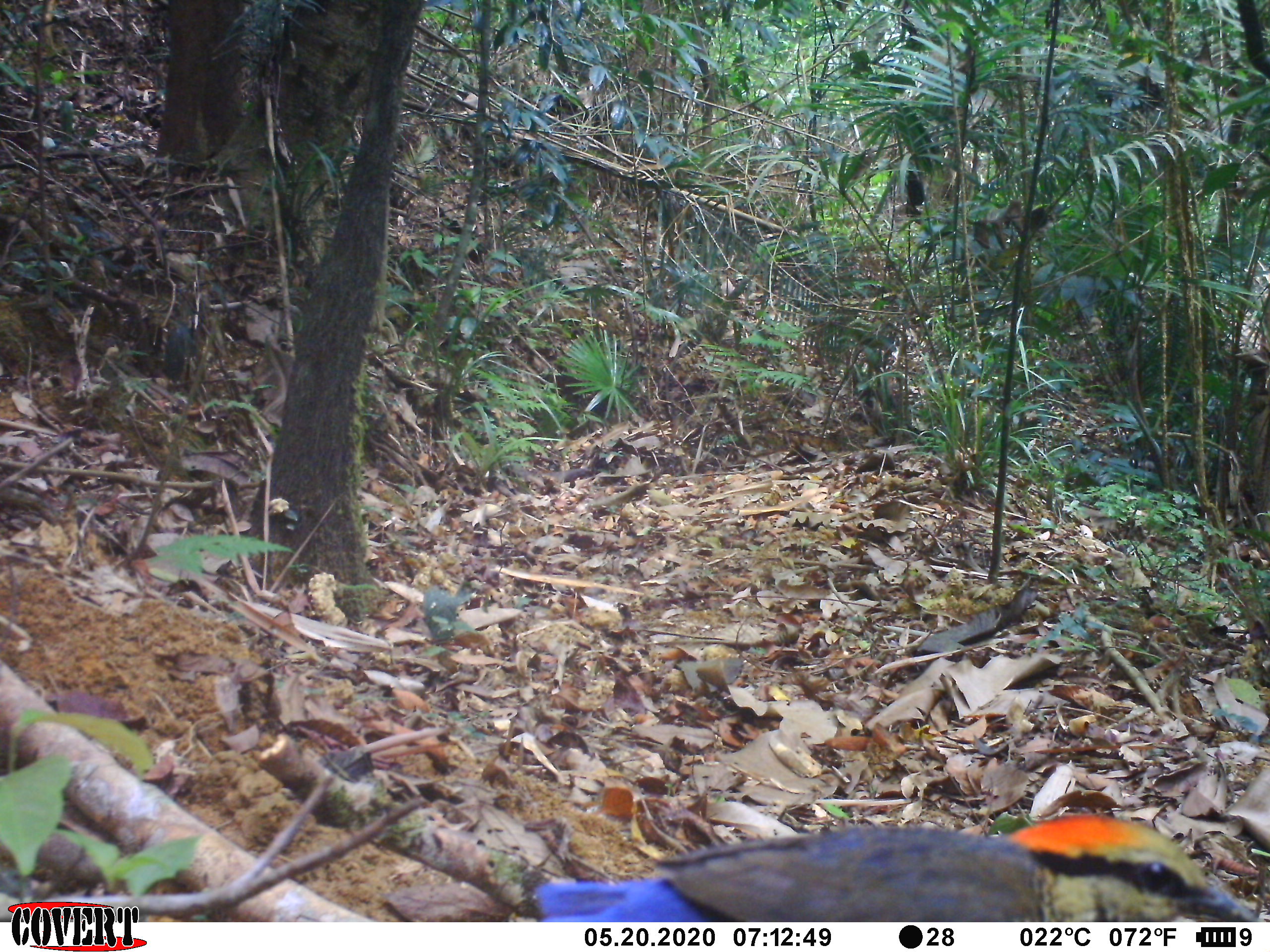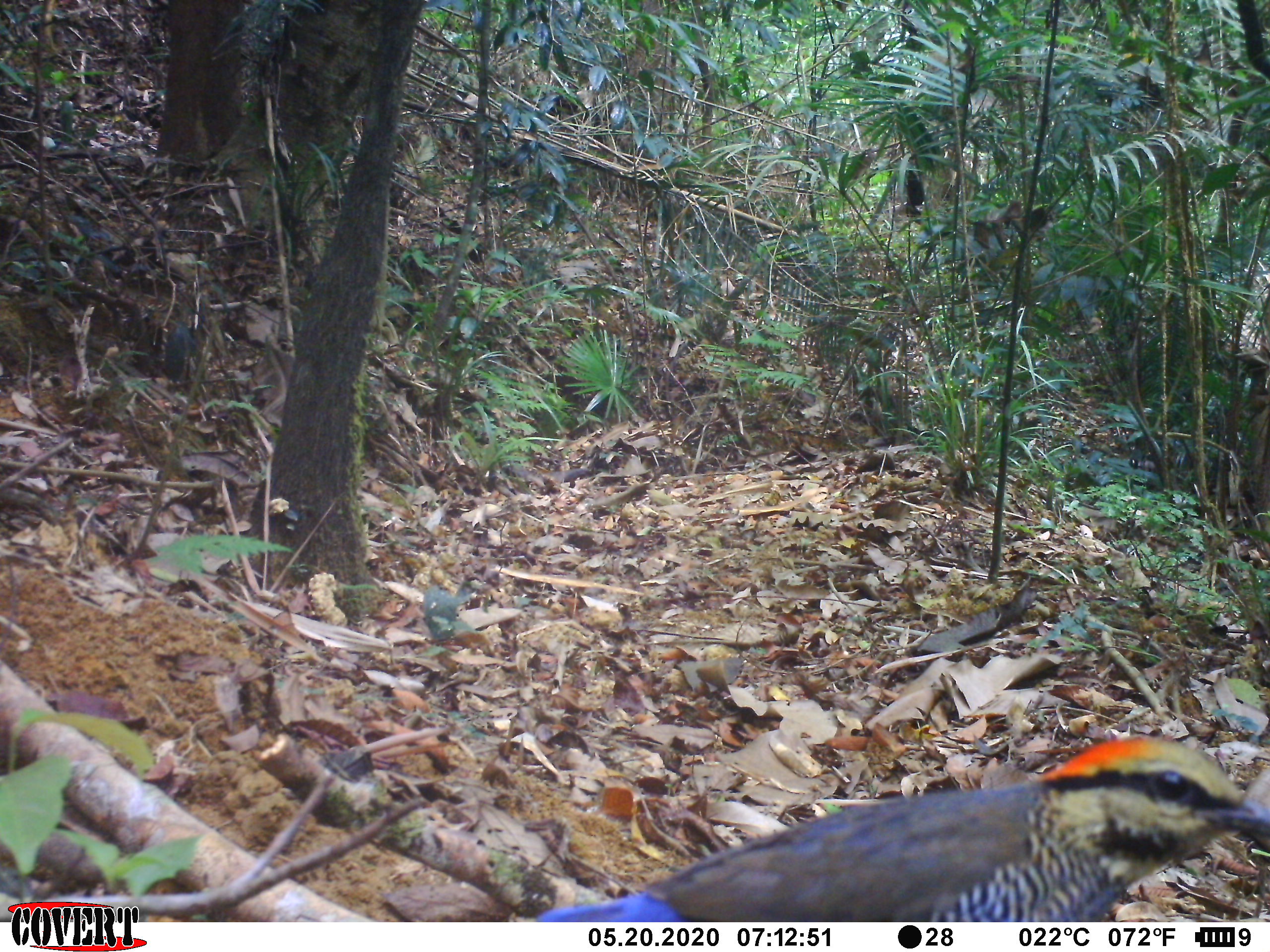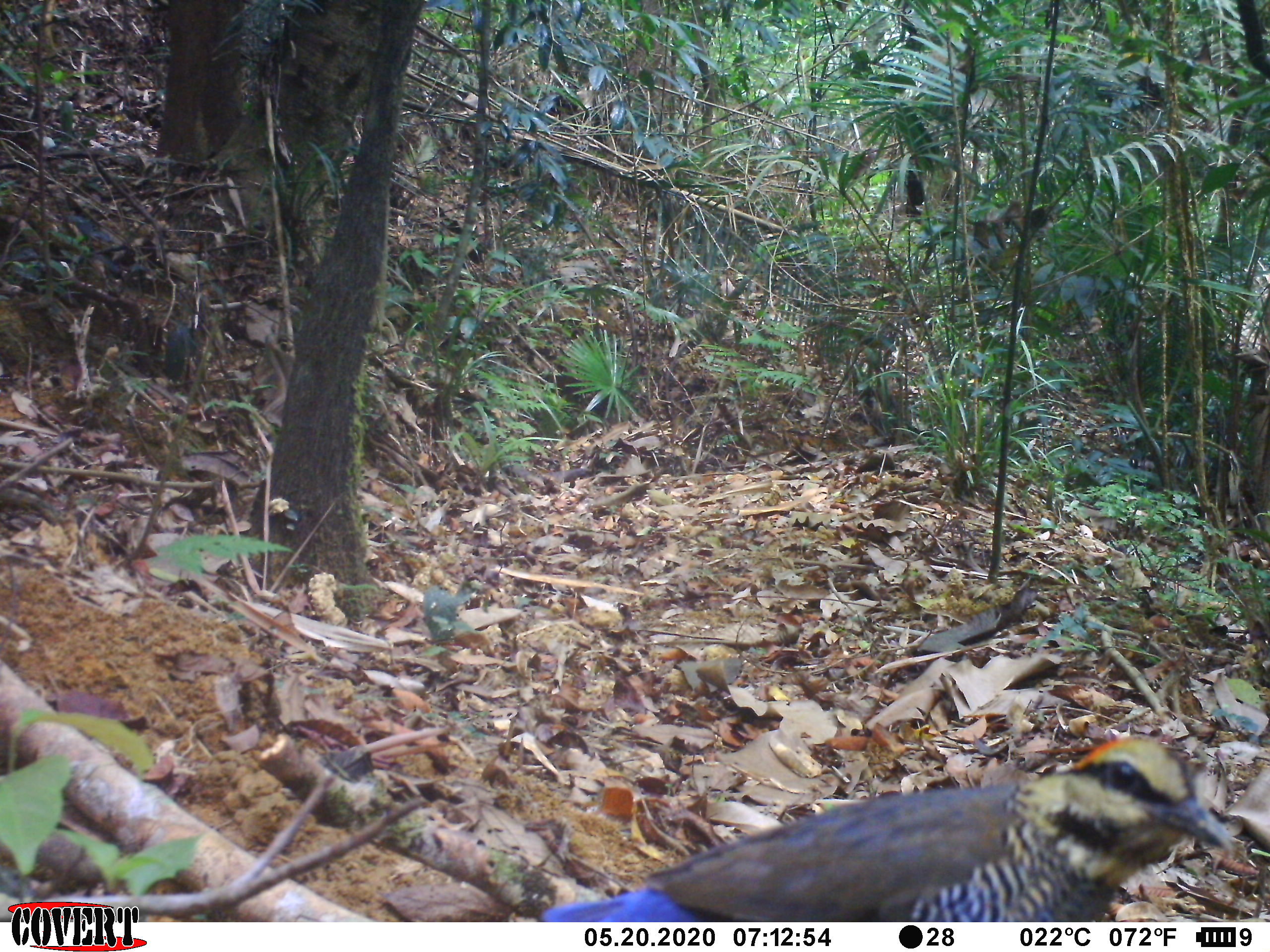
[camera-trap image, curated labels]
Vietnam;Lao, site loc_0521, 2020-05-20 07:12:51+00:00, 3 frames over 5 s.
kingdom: Animalia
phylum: Chordata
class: Mammalia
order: Carnivora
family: Mustelidae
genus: Melogale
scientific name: Melogale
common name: ferret badger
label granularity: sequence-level